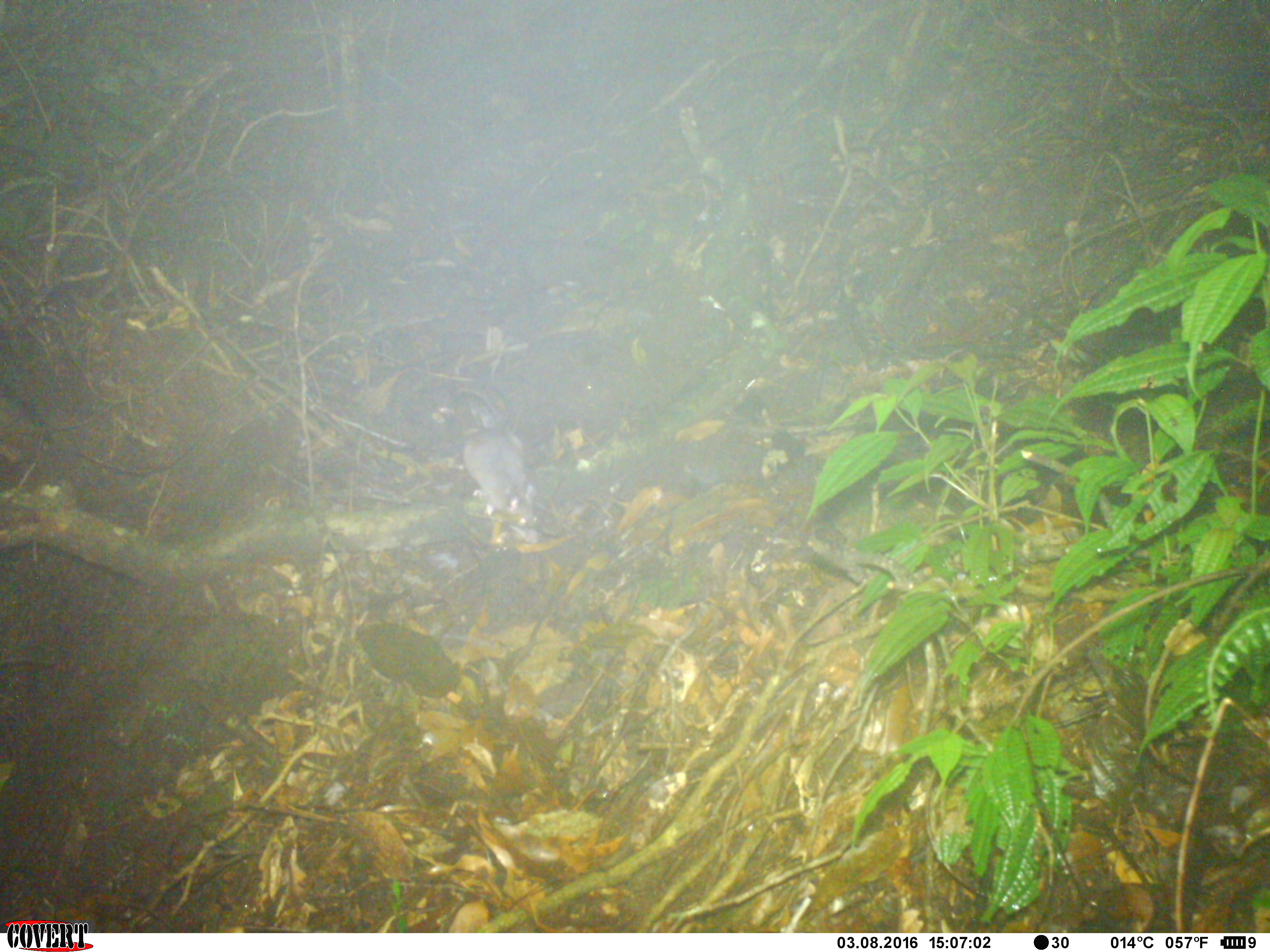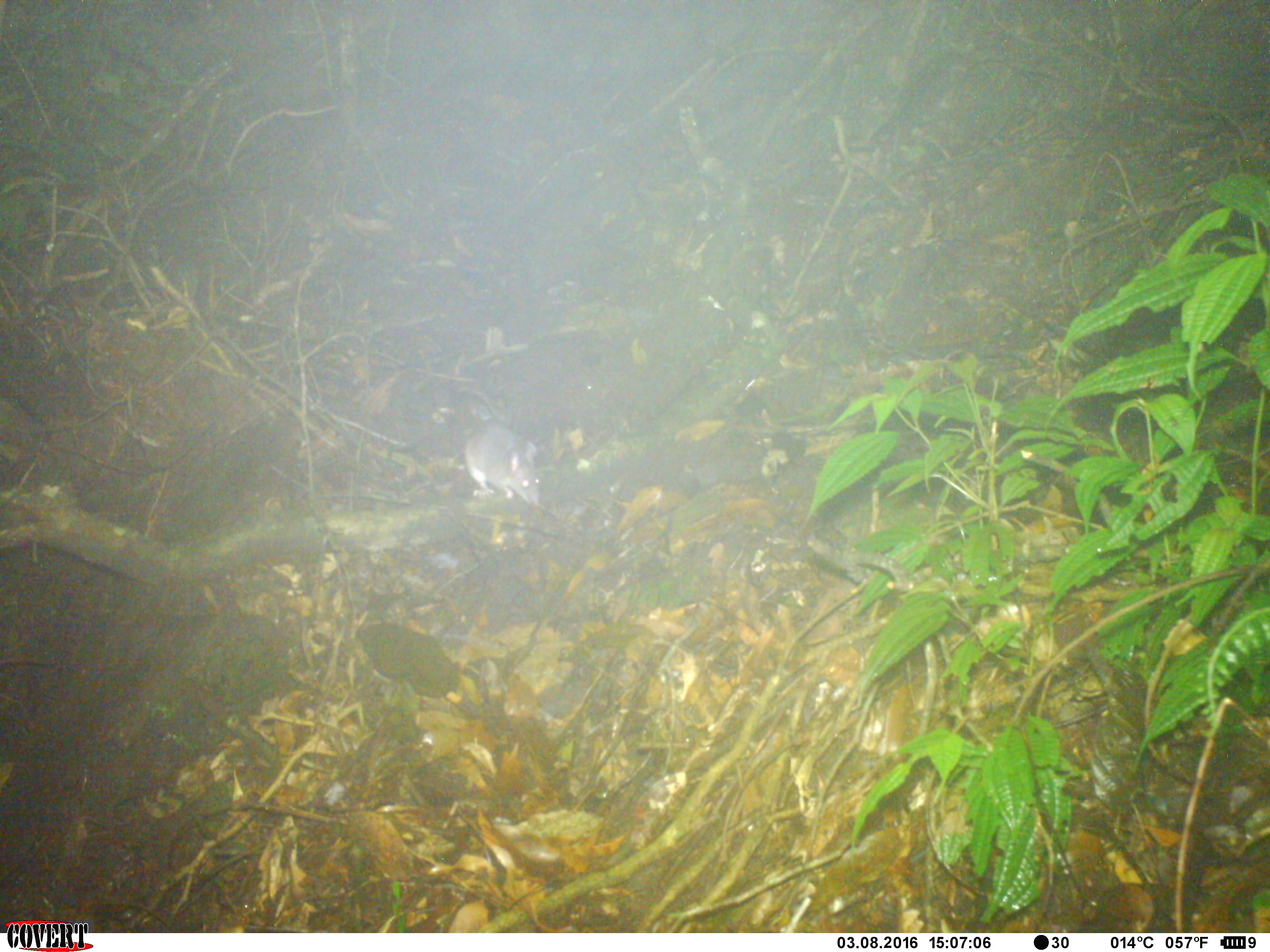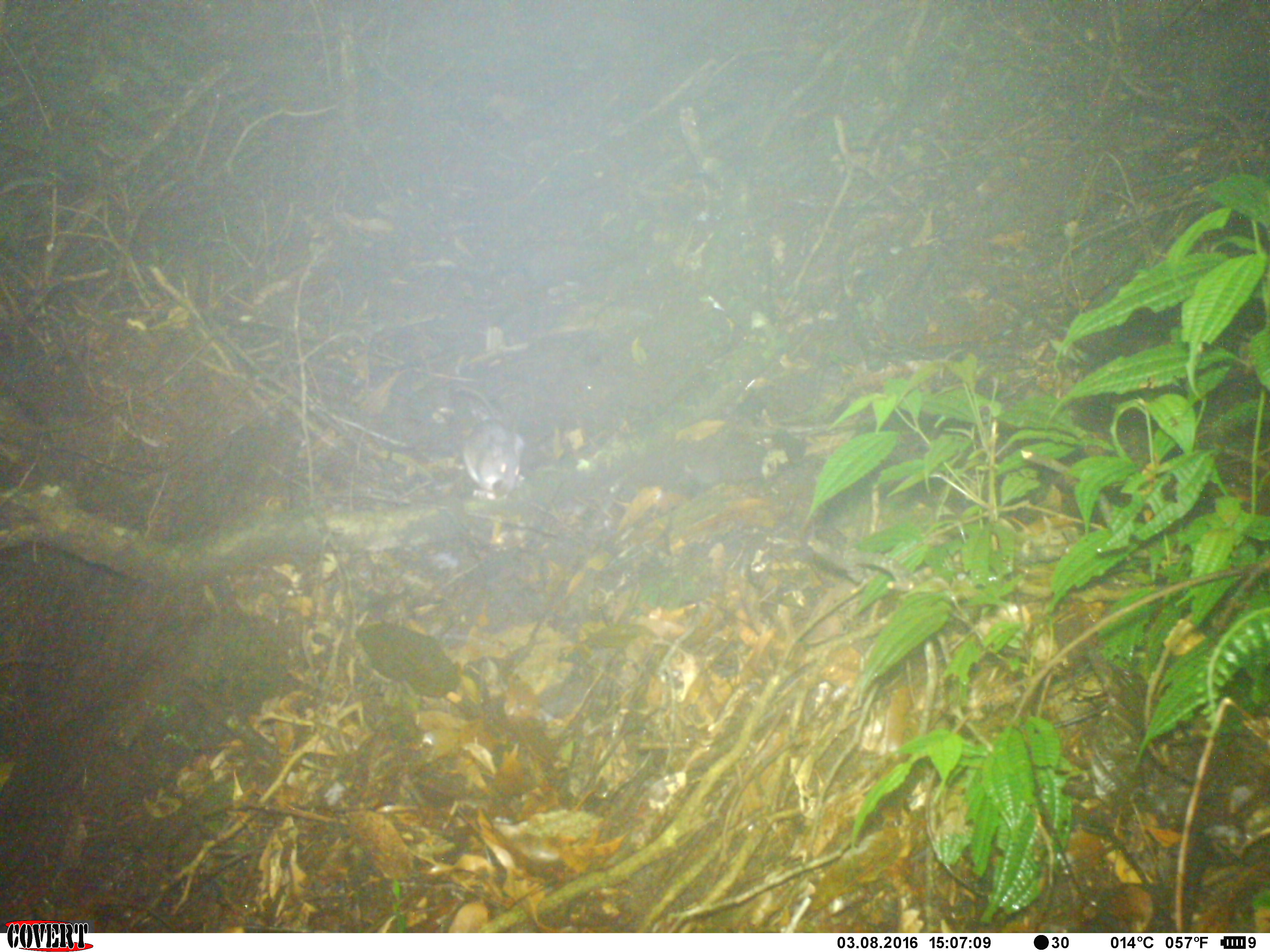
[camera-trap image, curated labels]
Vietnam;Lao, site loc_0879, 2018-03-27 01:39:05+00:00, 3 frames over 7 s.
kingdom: Animalia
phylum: Chordata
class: Mammalia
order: Rodentia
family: Muridae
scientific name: Muridae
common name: old-world mice and rats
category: unidentified murid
Unidentified murid (old-world mice and rats) (Muridae). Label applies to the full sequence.